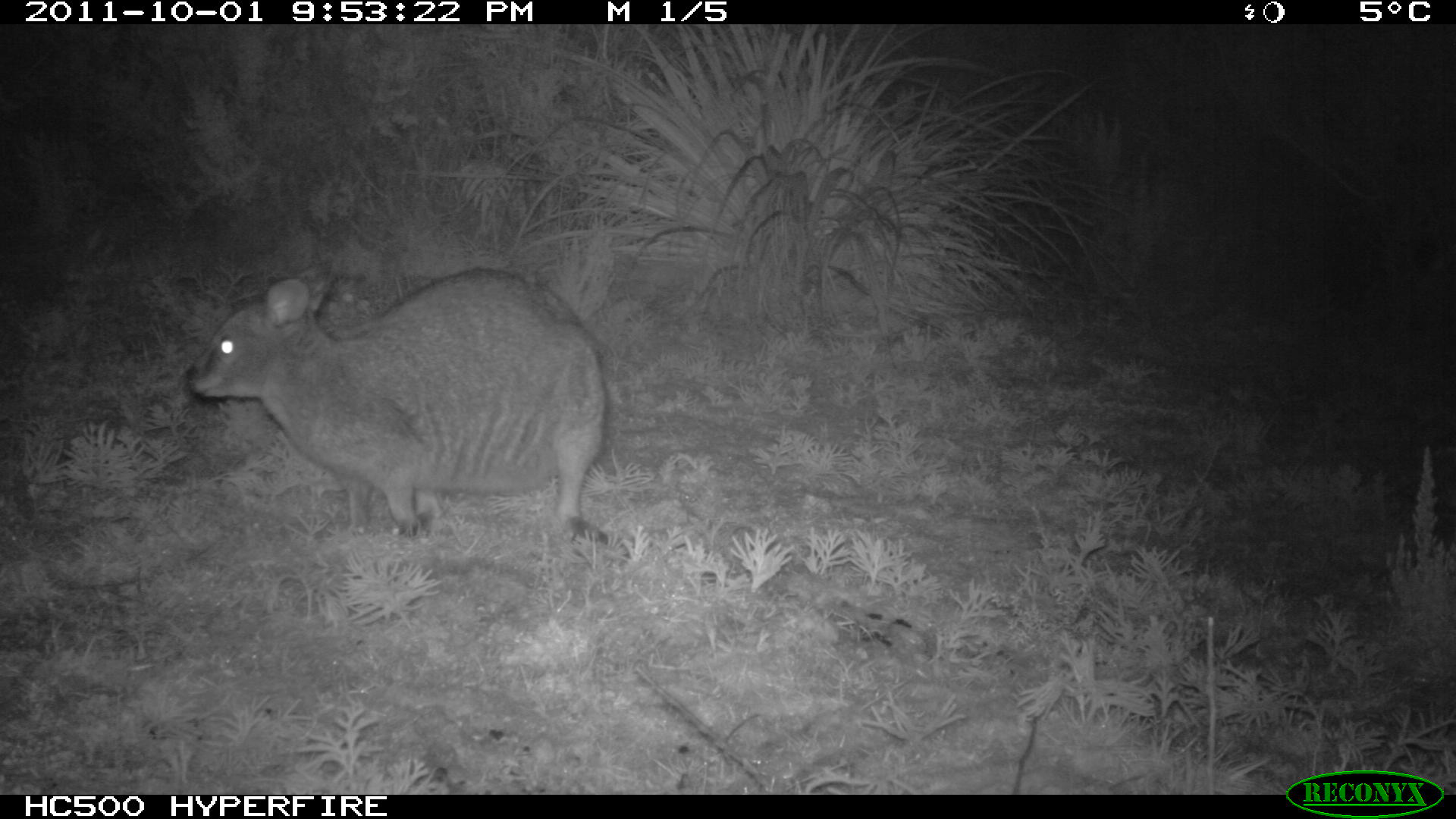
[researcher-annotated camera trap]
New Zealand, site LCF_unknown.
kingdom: Animalia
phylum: Chordata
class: Mammalia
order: Diprotodontia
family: Macropodidae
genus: Notamacropus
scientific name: Notamacropus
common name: wallaby